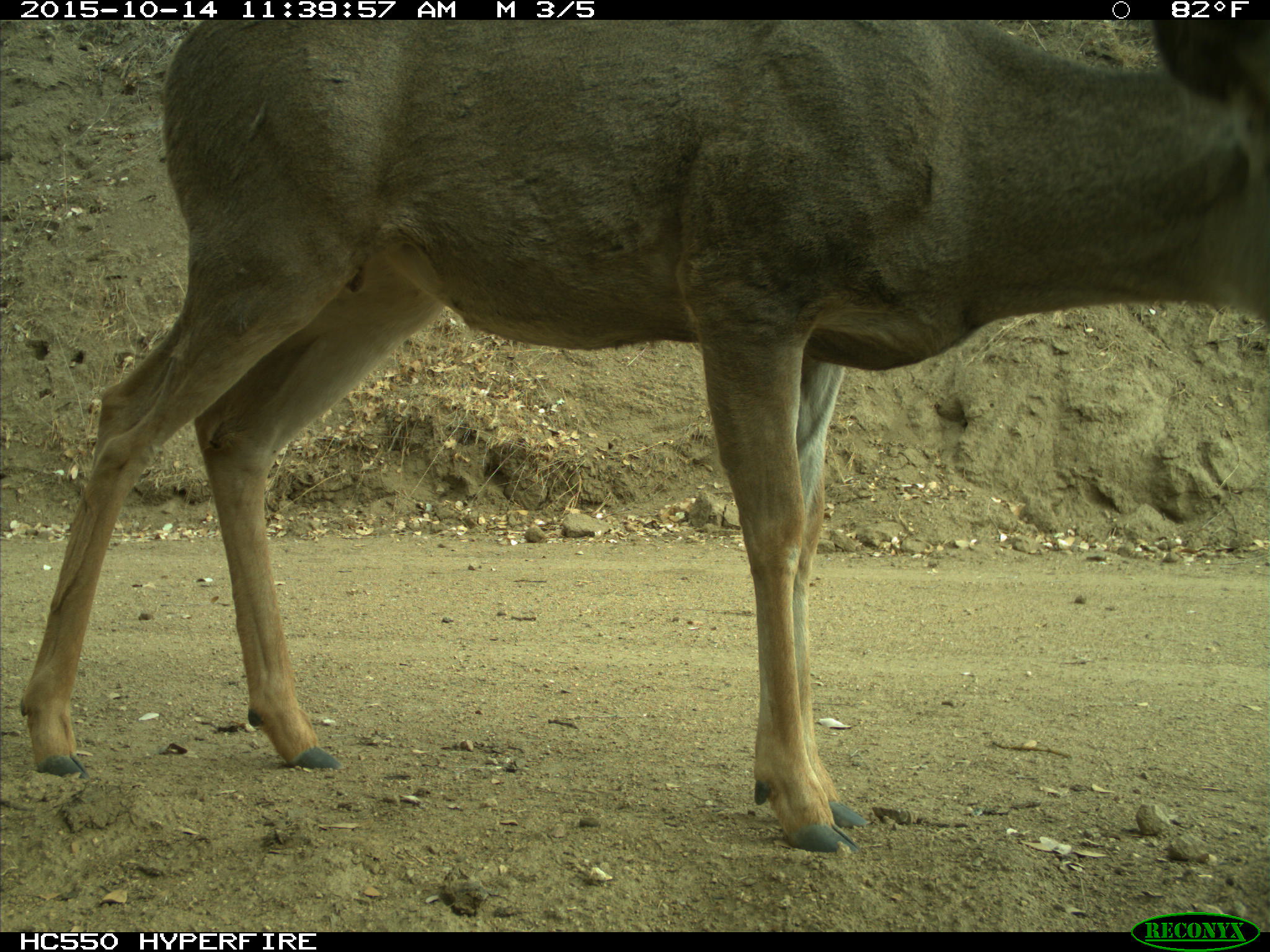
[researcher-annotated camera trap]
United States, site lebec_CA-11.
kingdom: Animalia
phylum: Chordata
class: Mammalia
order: Artiodactyla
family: Cervidae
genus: Odocoileus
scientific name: Odocoileus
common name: deer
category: unidentified deer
Unidentified deer (deer) (Odocoileus).